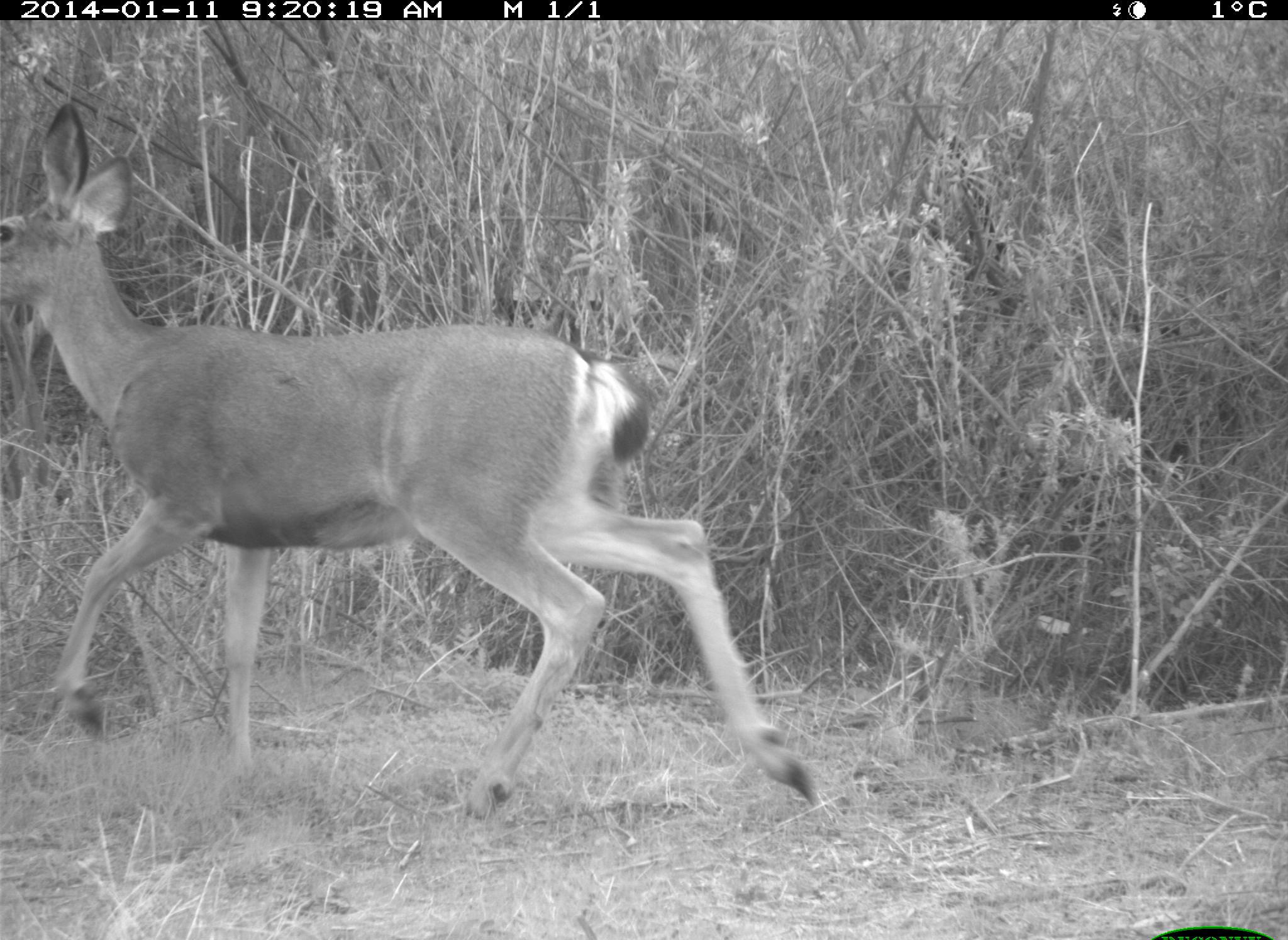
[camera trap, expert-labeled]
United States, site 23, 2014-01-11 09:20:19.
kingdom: Animalia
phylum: Chordata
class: Mammalia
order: Artiodactyla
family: Cervidae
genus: Odocoileus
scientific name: Odocoileus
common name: deer